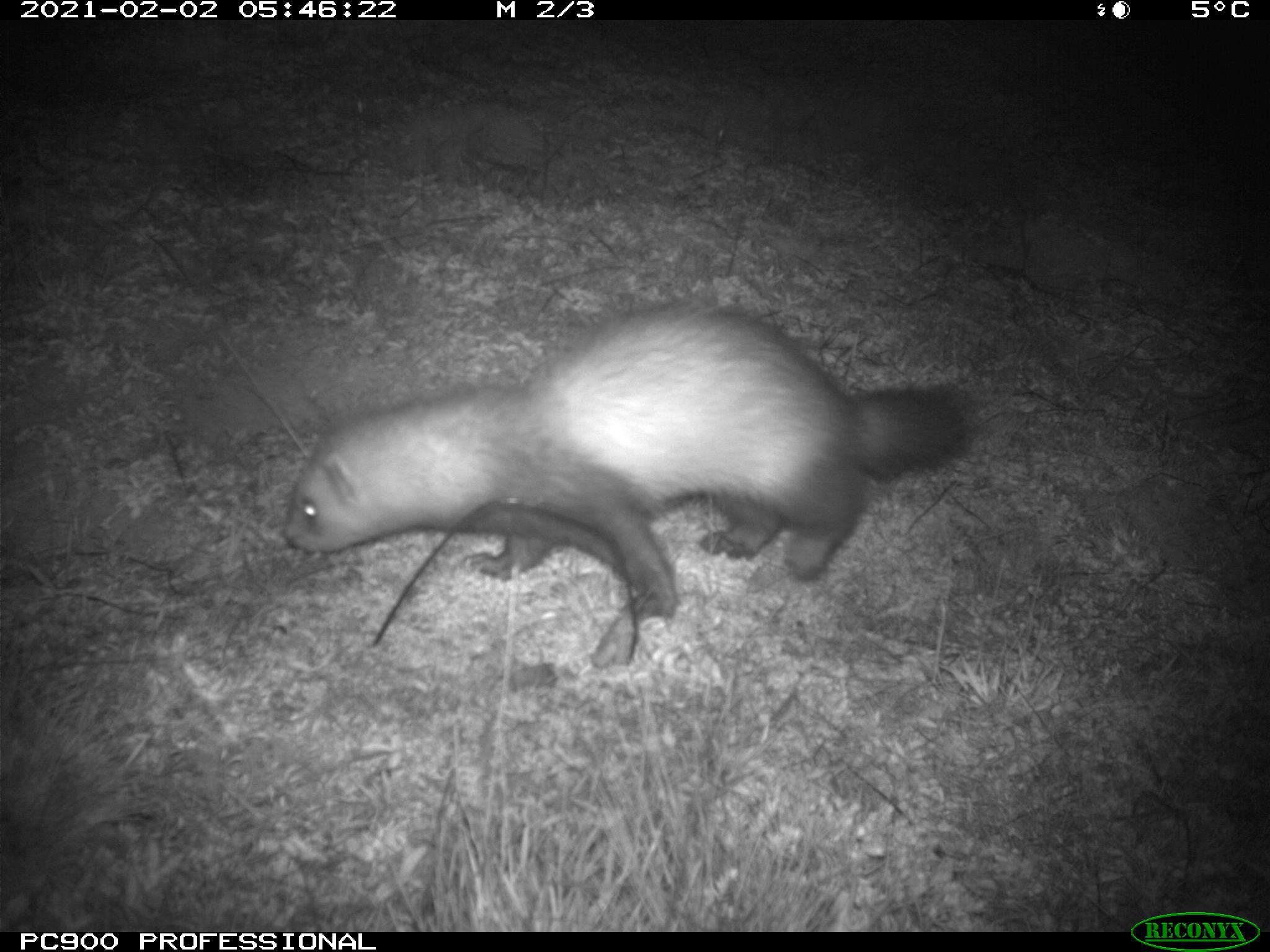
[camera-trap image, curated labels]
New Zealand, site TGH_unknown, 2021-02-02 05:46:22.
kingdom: Animalia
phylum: Chordata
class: Mammalia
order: Carnivora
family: Mustelidae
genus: Mustela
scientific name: Mustela furo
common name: ferret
Ferret (Mustela furo).